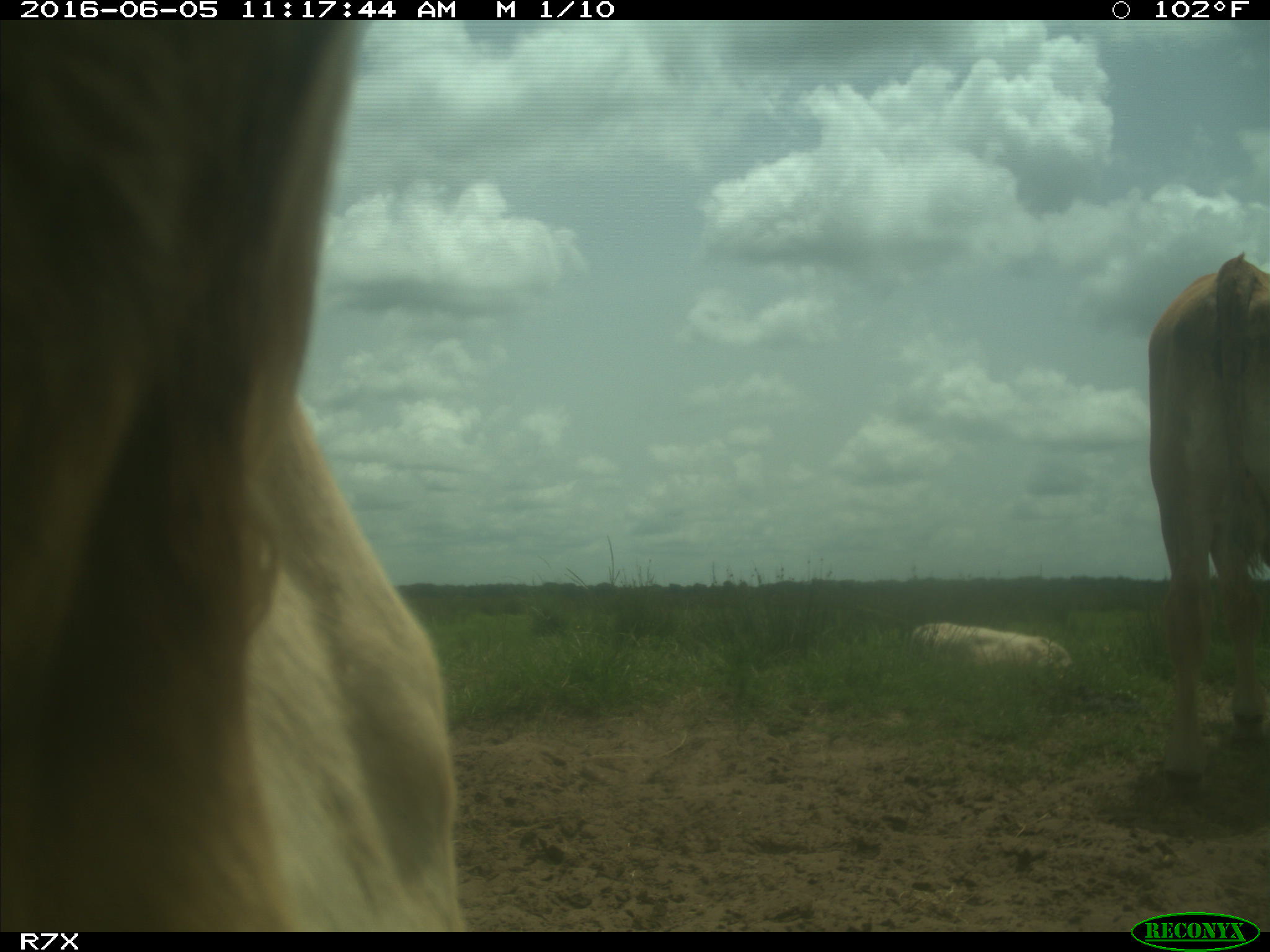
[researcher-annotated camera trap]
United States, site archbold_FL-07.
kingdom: Animalia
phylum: Chordata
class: Mammalia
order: Artiodactyla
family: Bovidae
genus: Bos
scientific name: Bos taurus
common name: domestic cow